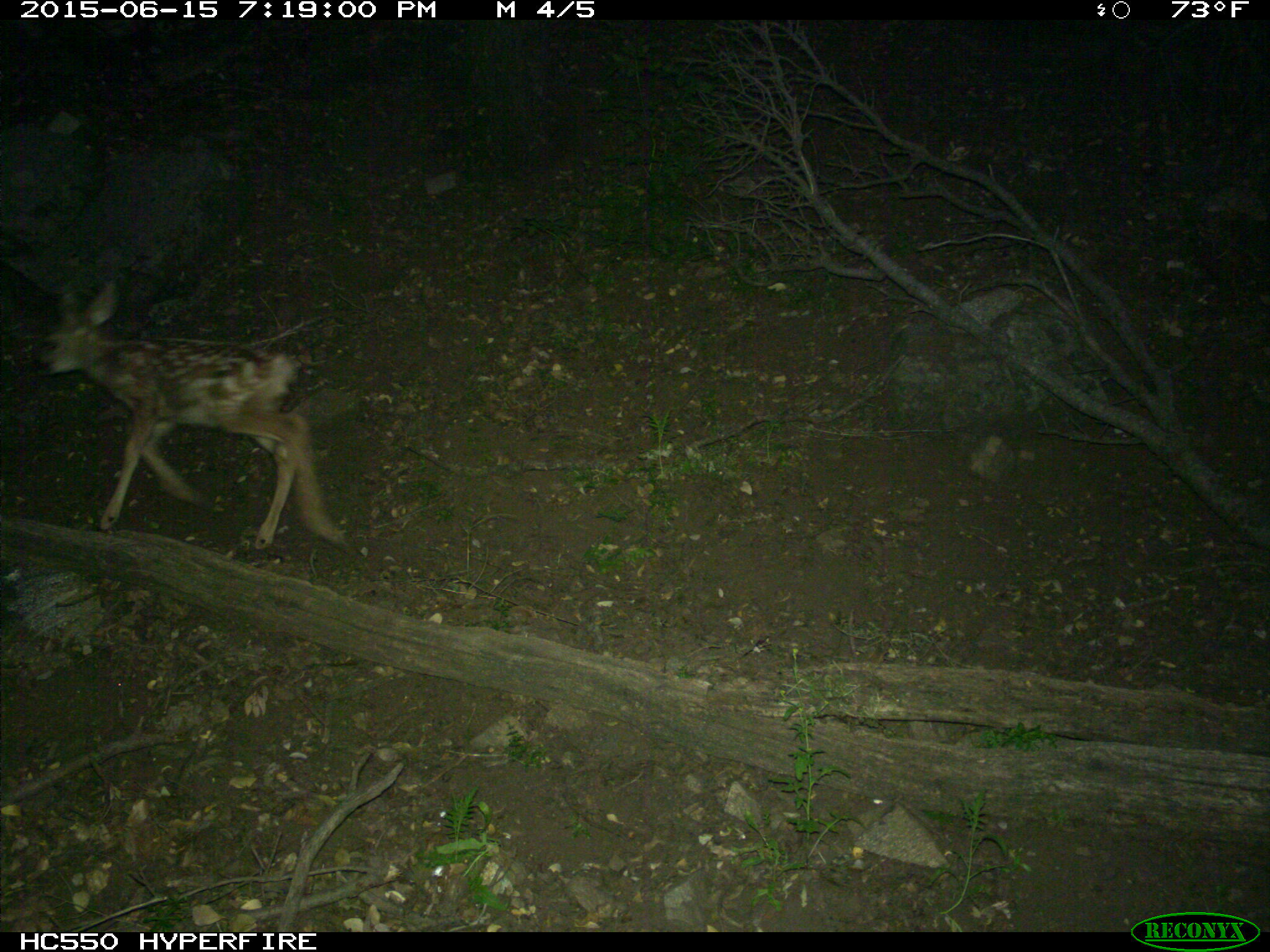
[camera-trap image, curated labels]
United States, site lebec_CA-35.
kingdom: Animalia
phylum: Chordata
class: Mammalia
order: Artiodactyla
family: Cervidae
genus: Odocoileus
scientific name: Odocoileus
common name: deer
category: unidentified deer